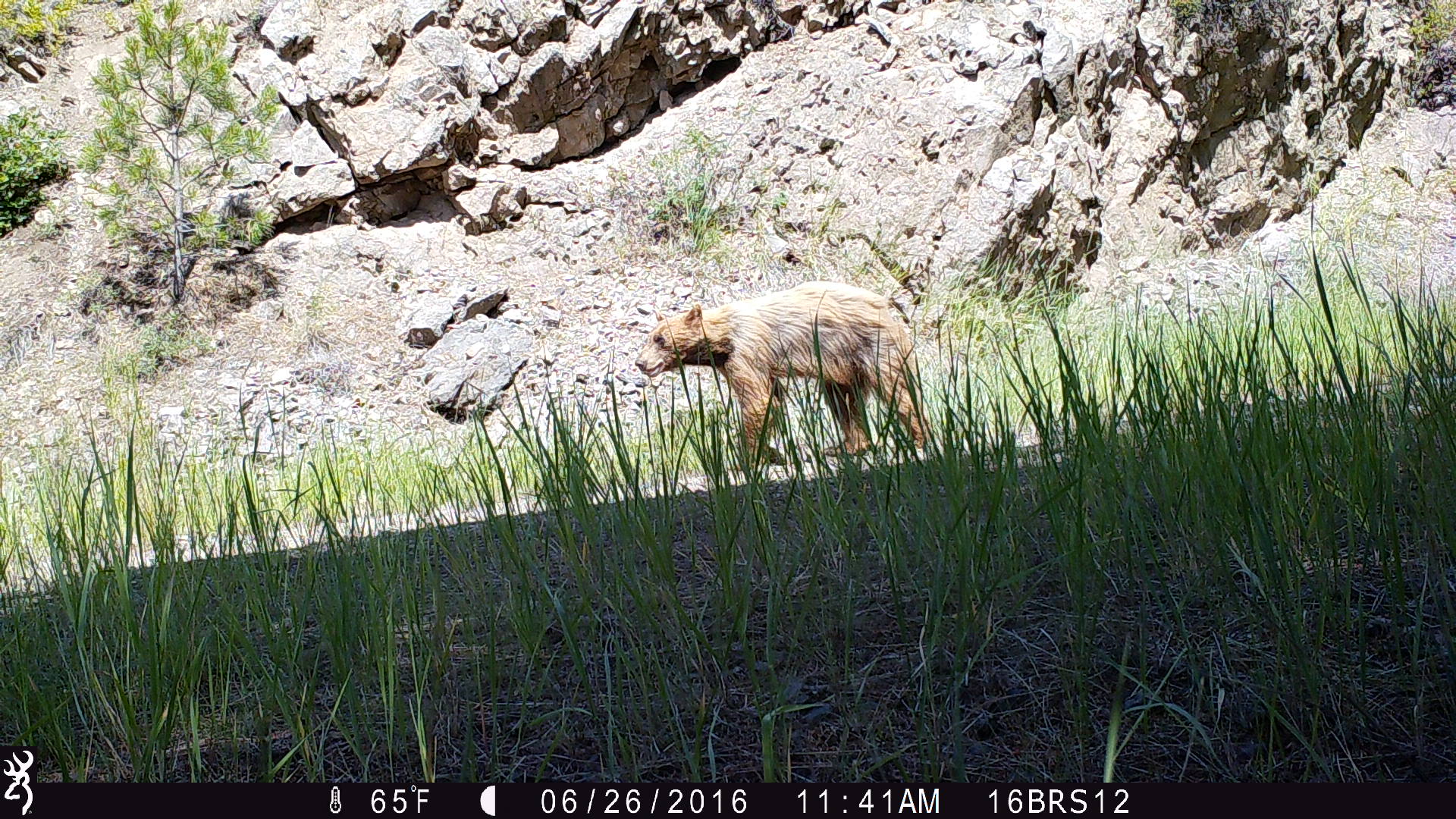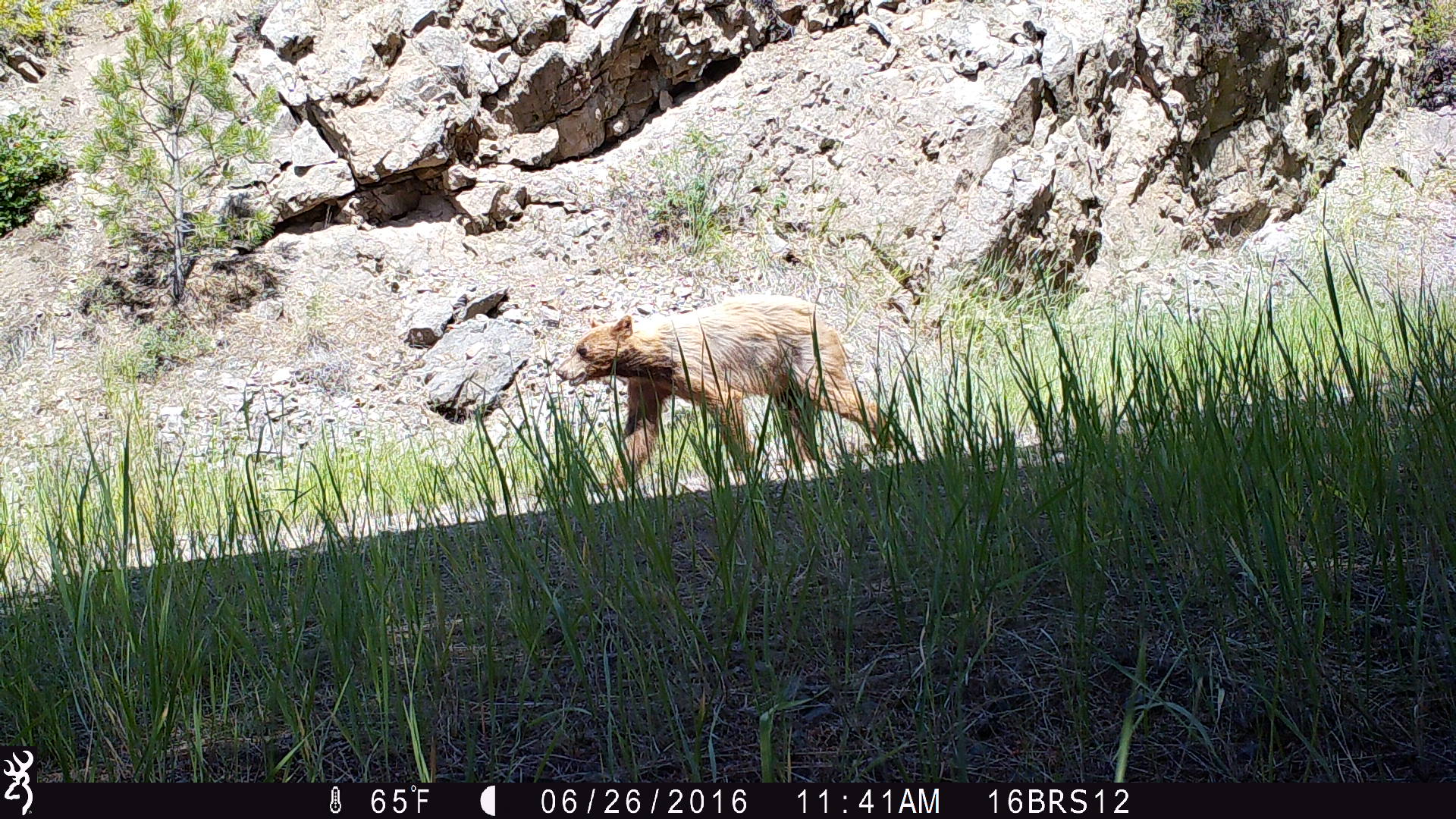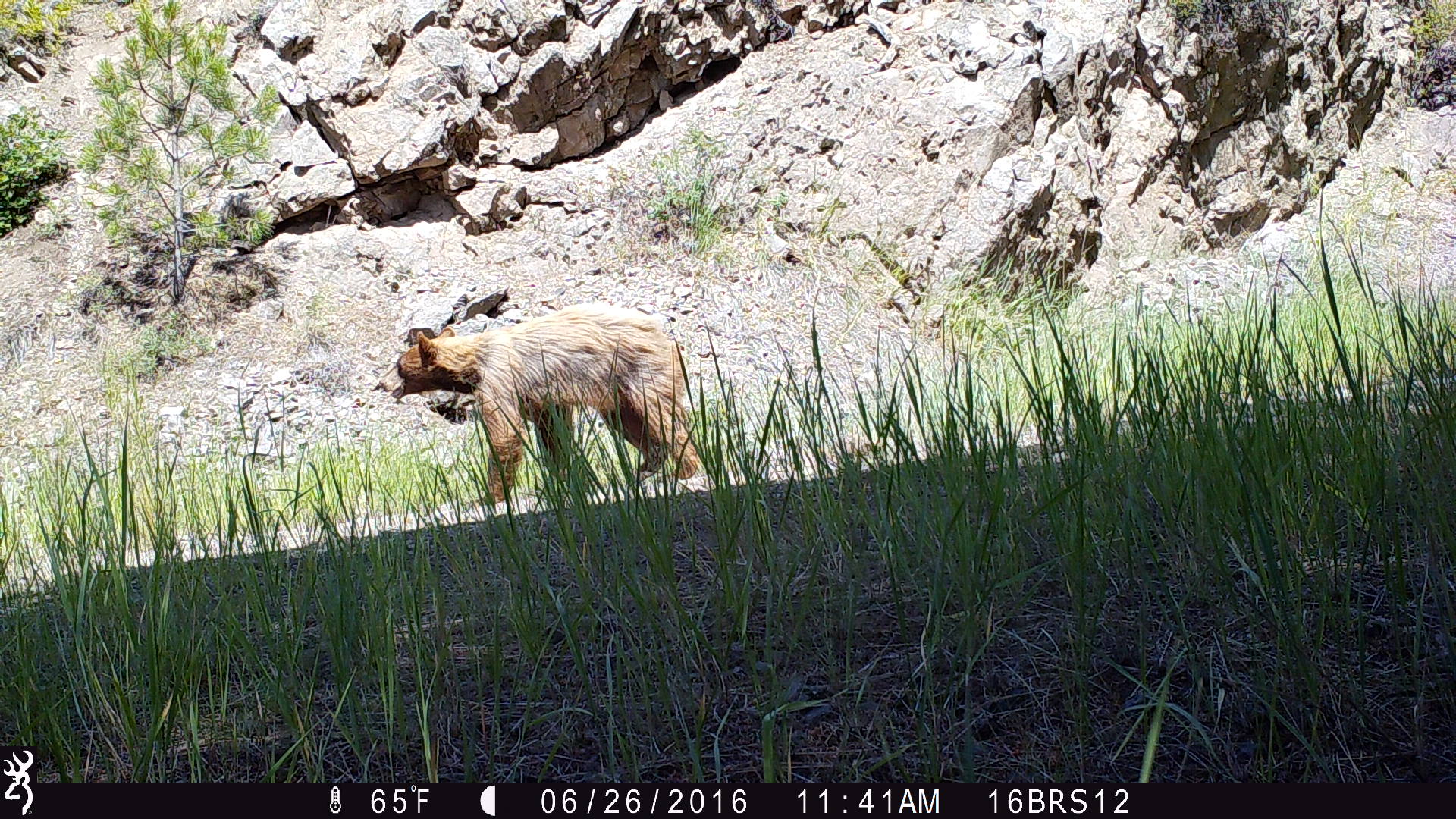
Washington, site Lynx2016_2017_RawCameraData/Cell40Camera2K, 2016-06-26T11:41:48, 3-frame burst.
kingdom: Animalia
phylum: Chordata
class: Mammalia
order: Carnivora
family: Ursidae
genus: Ursus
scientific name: Ursus americanus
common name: american black bear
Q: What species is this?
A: Ursus americanus (american black bear).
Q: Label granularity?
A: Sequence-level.